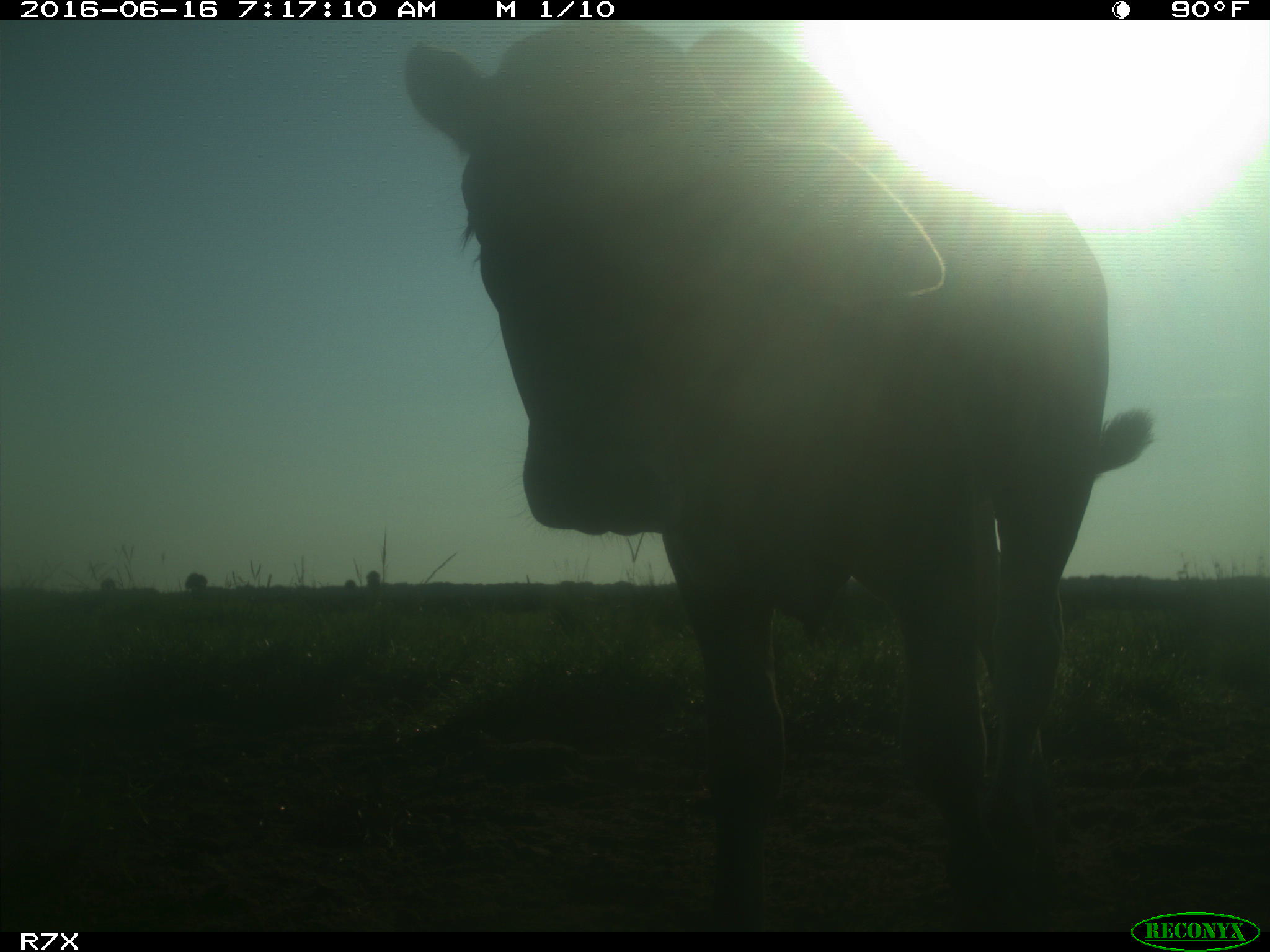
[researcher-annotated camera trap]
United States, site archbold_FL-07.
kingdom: Animalia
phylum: Chordata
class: Mammalia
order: Artiodactyla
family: Bovidae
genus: Bos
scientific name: Bos taurus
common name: domestic cow